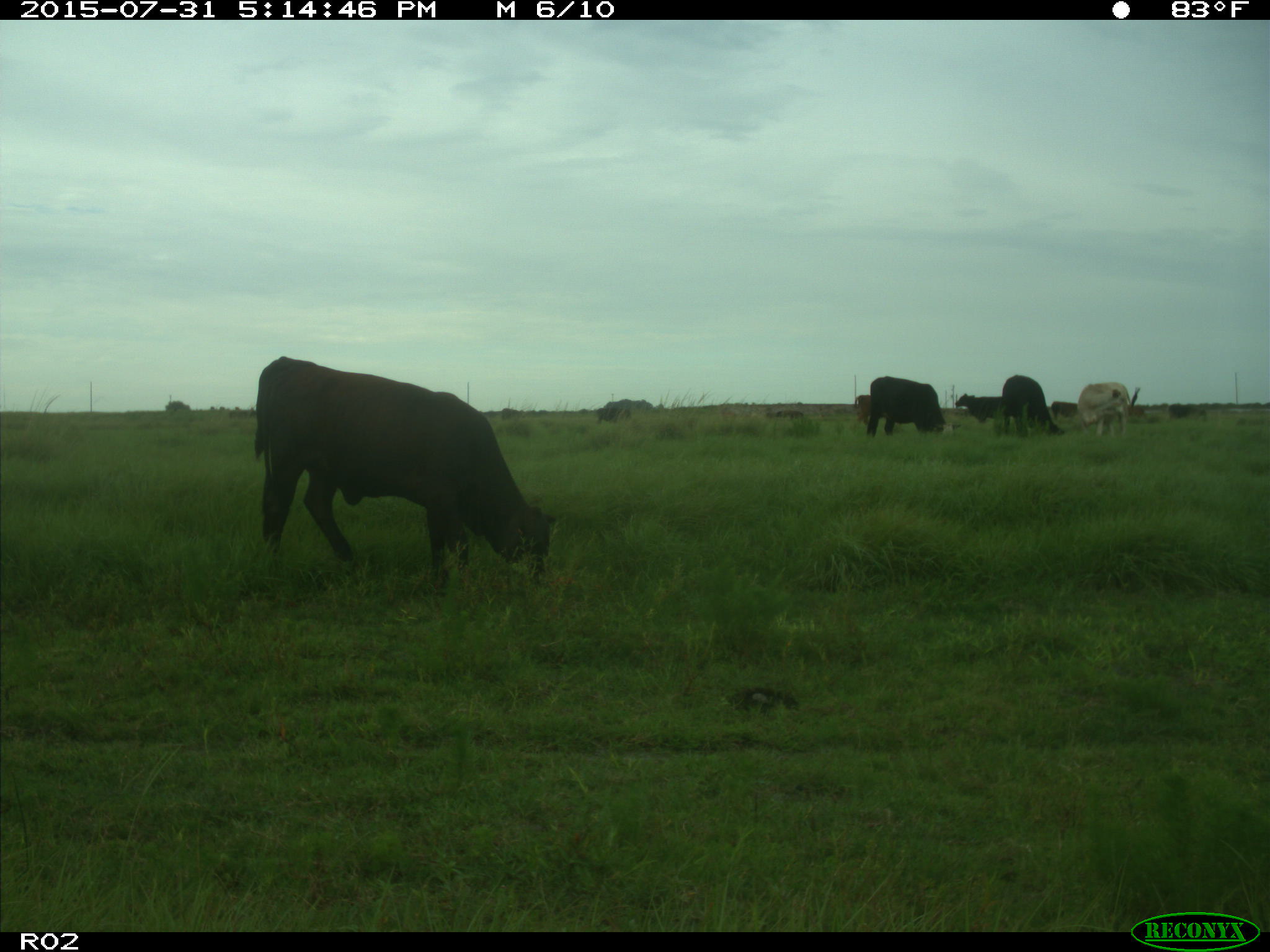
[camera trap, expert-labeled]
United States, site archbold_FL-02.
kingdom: Animalia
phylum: Chordata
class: Mammalia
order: Artiodactyla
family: Bovidae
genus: Bos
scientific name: Bos taurus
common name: domestic cow